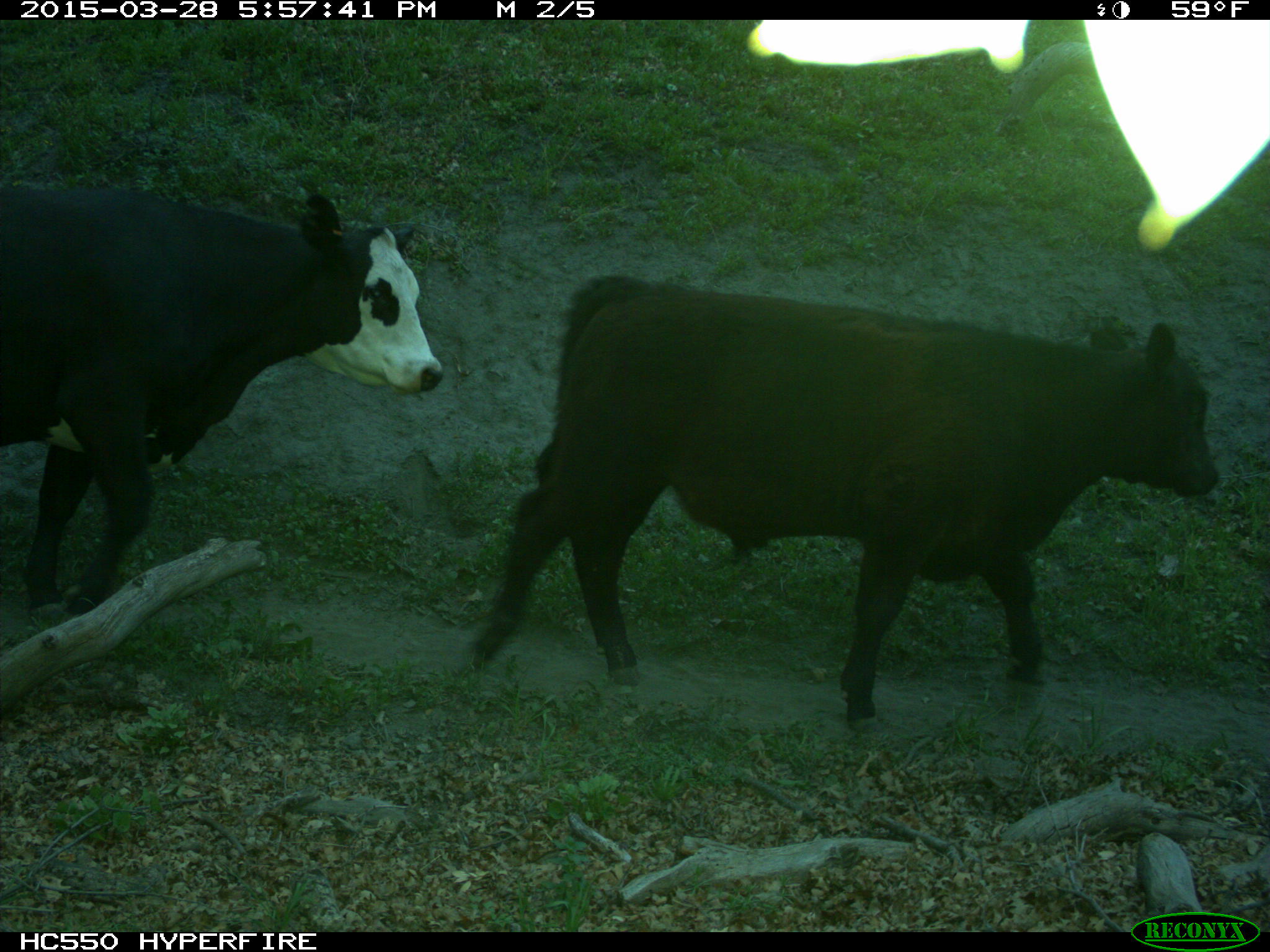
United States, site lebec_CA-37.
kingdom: Animalia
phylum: Chordata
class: Mammalia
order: Artiodactyla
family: Bovidae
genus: Bos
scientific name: Bos taurus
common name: domestic cow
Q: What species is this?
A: Bos taurus (domestic cow).